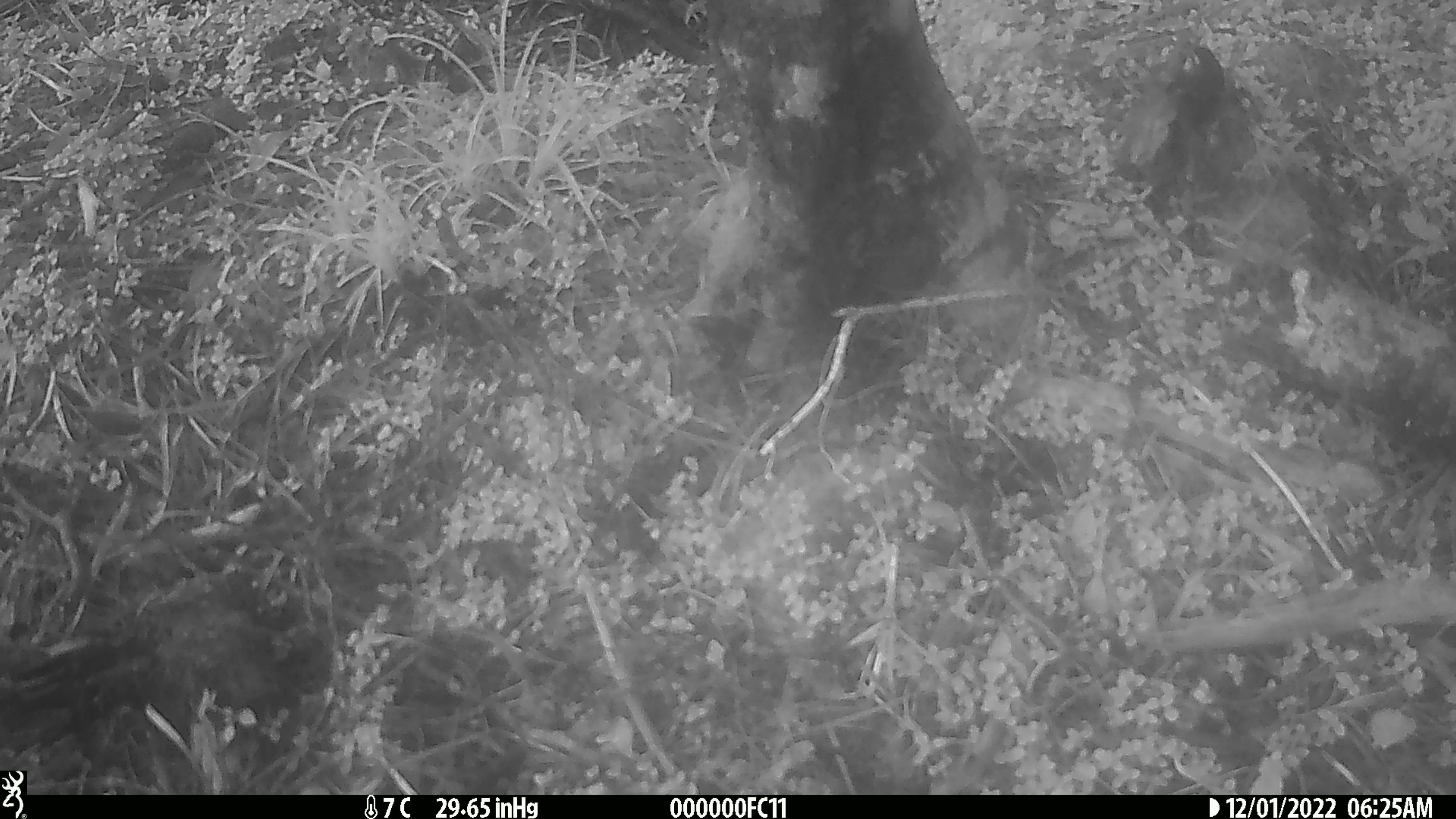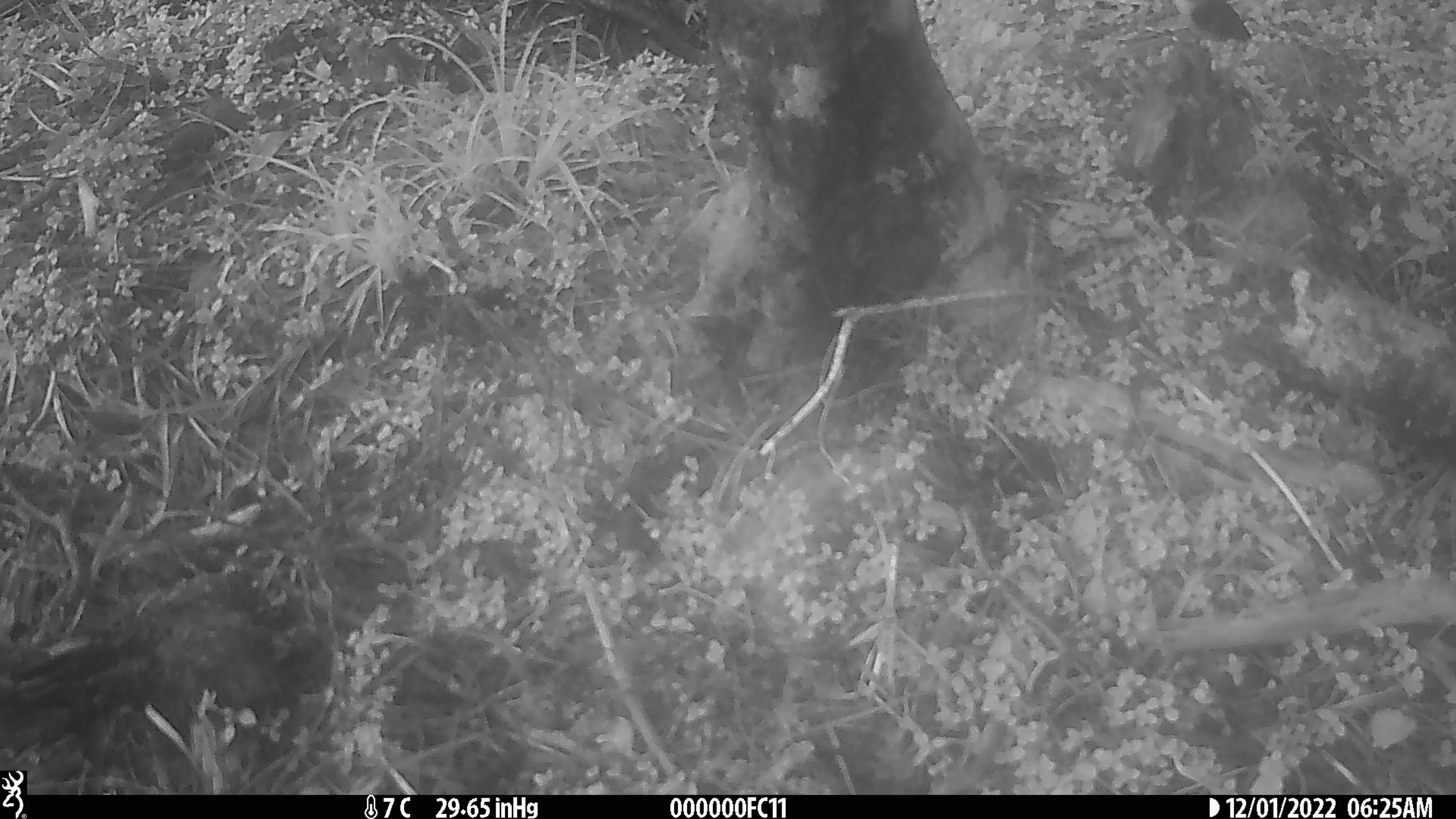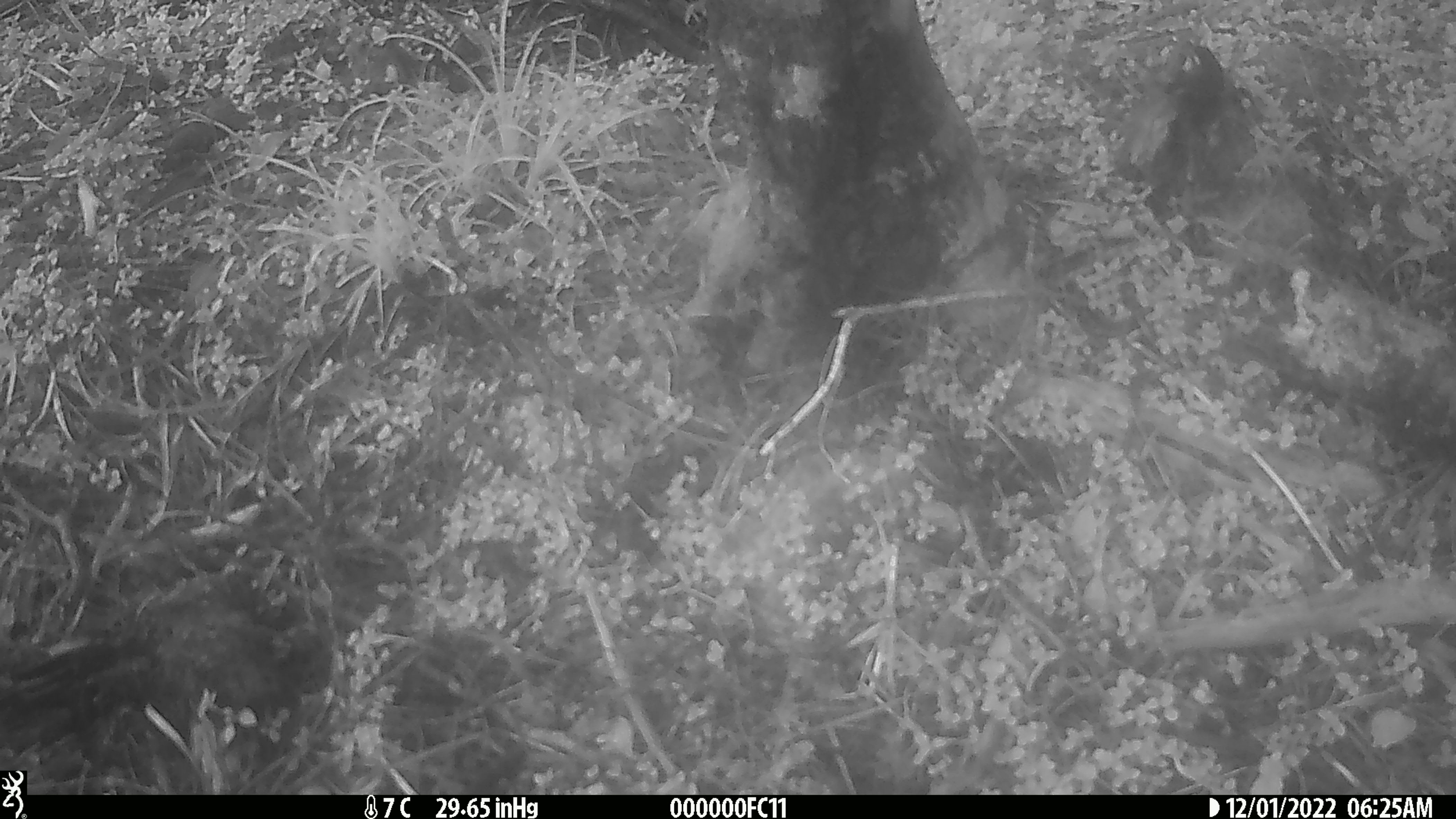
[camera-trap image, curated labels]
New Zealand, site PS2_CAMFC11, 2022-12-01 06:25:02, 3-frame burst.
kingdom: Animalia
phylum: Chordata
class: Aves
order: Passeriformes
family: Acanthisittidae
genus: Acanthisitta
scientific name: Acanthisitta chloris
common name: rifleman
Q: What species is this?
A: Rifleman (Acanthisitta chloris).